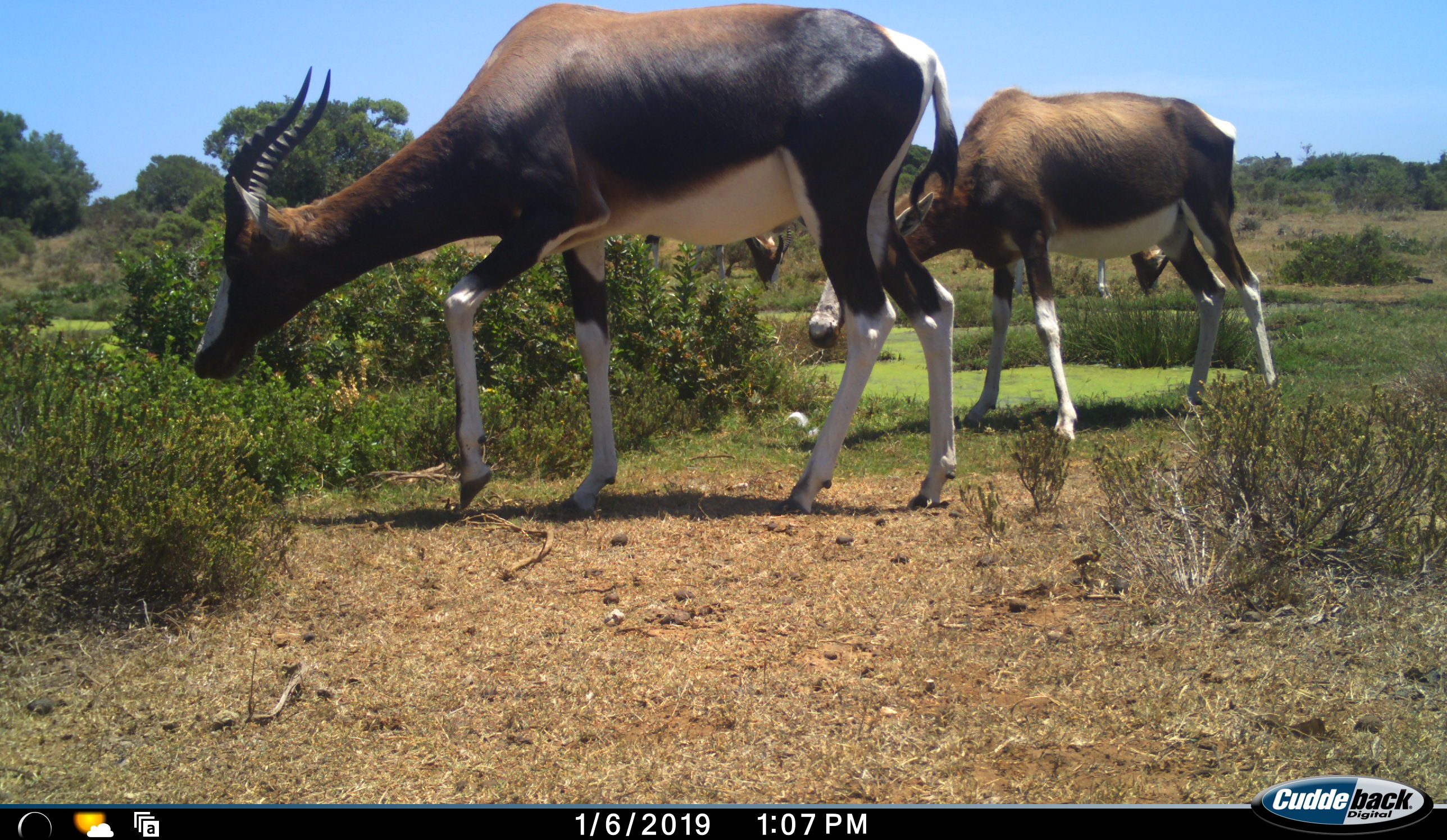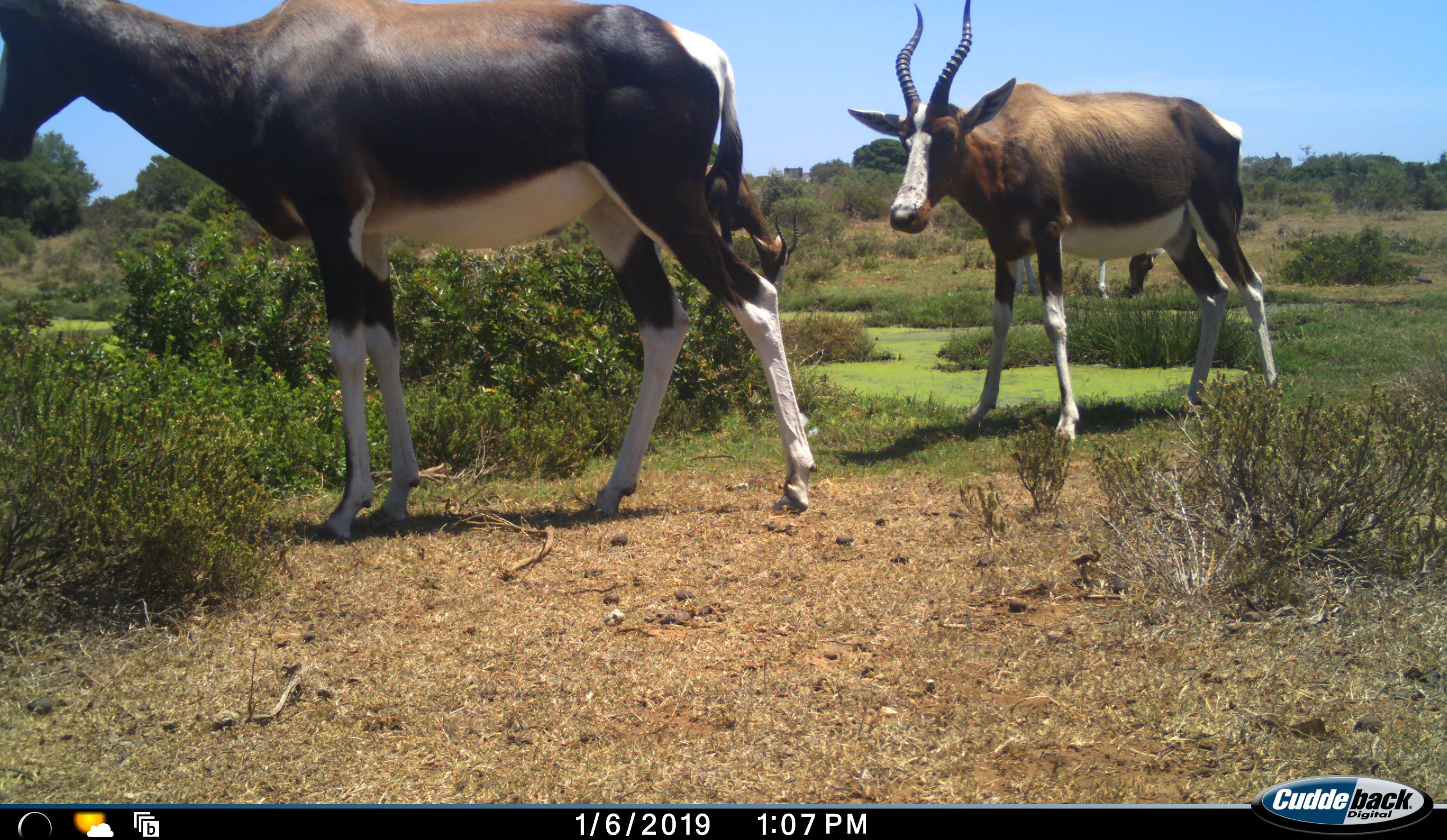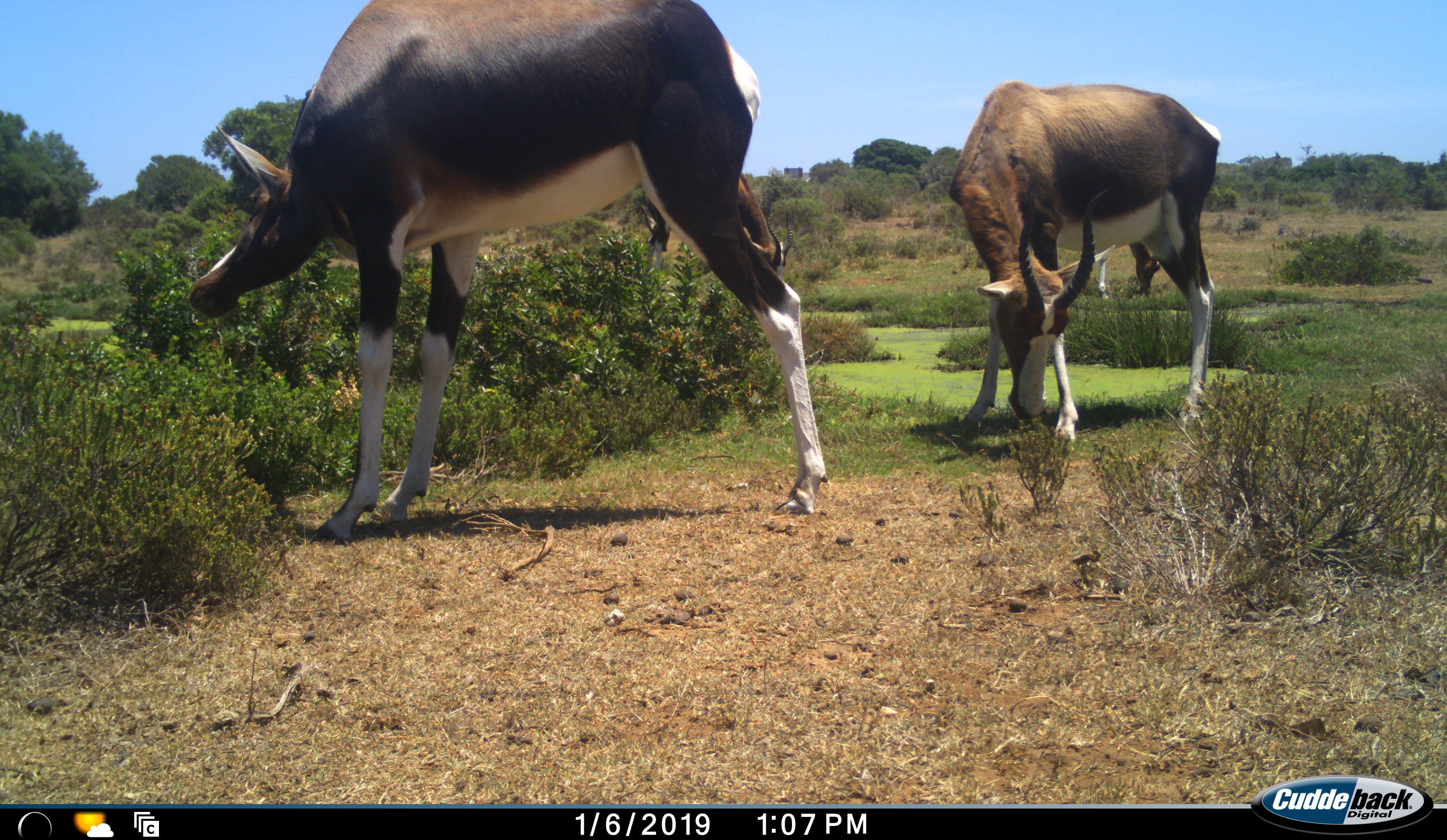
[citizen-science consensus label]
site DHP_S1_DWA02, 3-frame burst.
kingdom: Animalia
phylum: Chordata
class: Mammalia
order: Artiodactyla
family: Bovidae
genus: Damaliscus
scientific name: Damaliscus pygargus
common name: bontebok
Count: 4.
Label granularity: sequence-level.